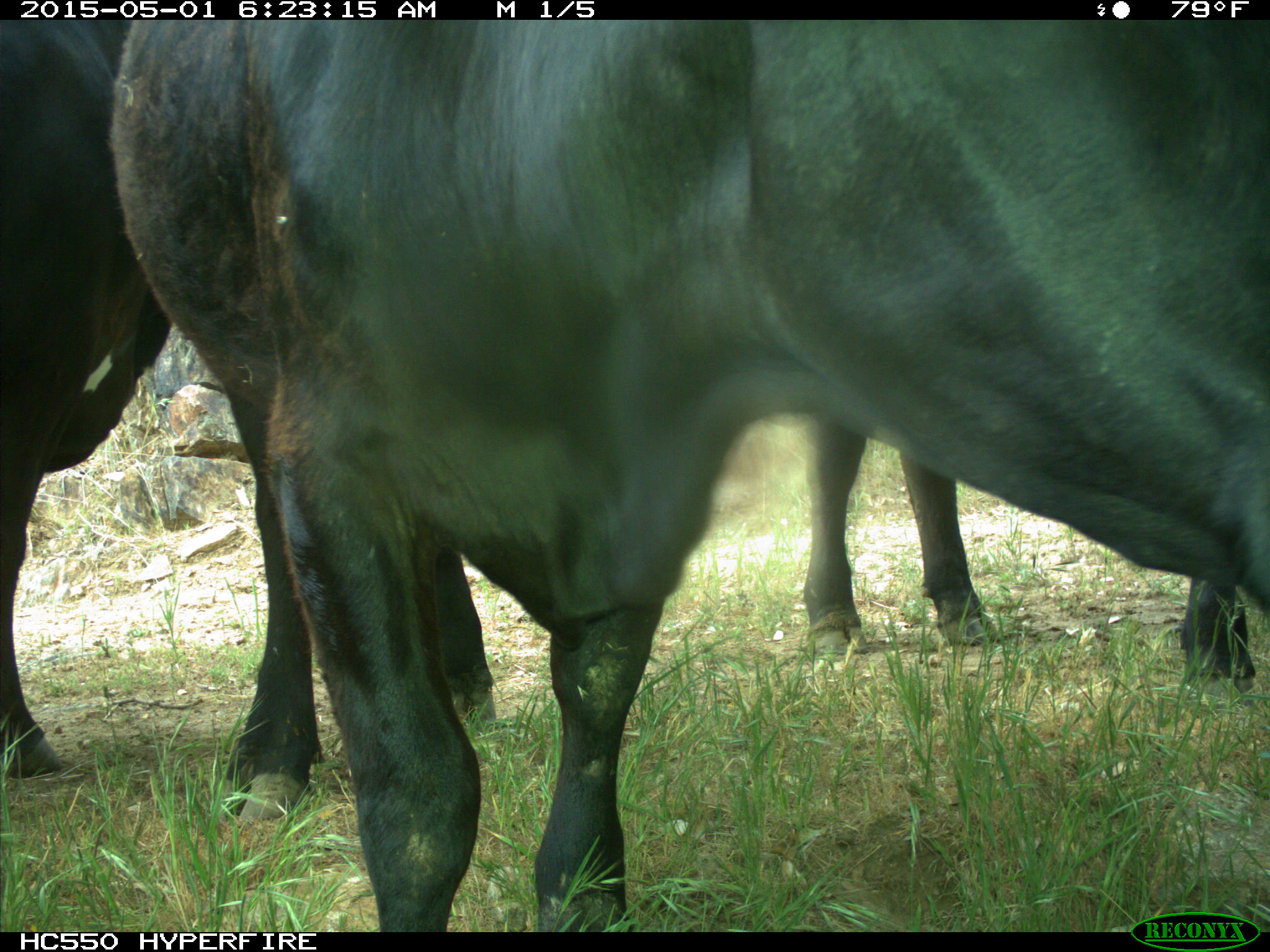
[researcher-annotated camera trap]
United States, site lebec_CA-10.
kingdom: Animalia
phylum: Chordata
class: Mammalia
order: Artiodactyla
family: Bovidae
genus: Bos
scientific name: Bos taurus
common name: domestic cow